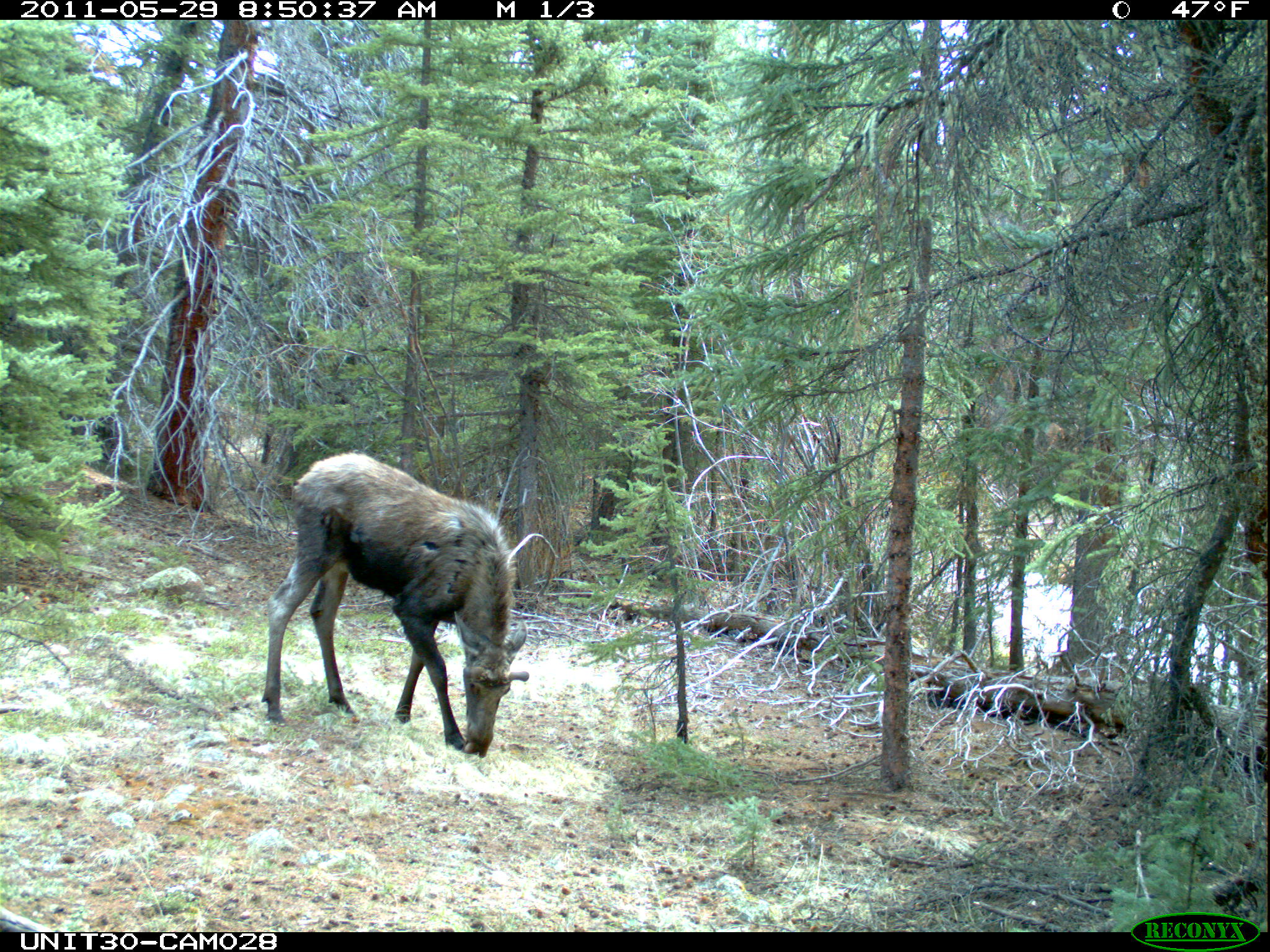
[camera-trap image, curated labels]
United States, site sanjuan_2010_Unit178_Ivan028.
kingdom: Animalia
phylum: Chordata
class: Mammalia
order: Artiodactyla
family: Cervidae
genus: Alces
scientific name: Alces alces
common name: moose